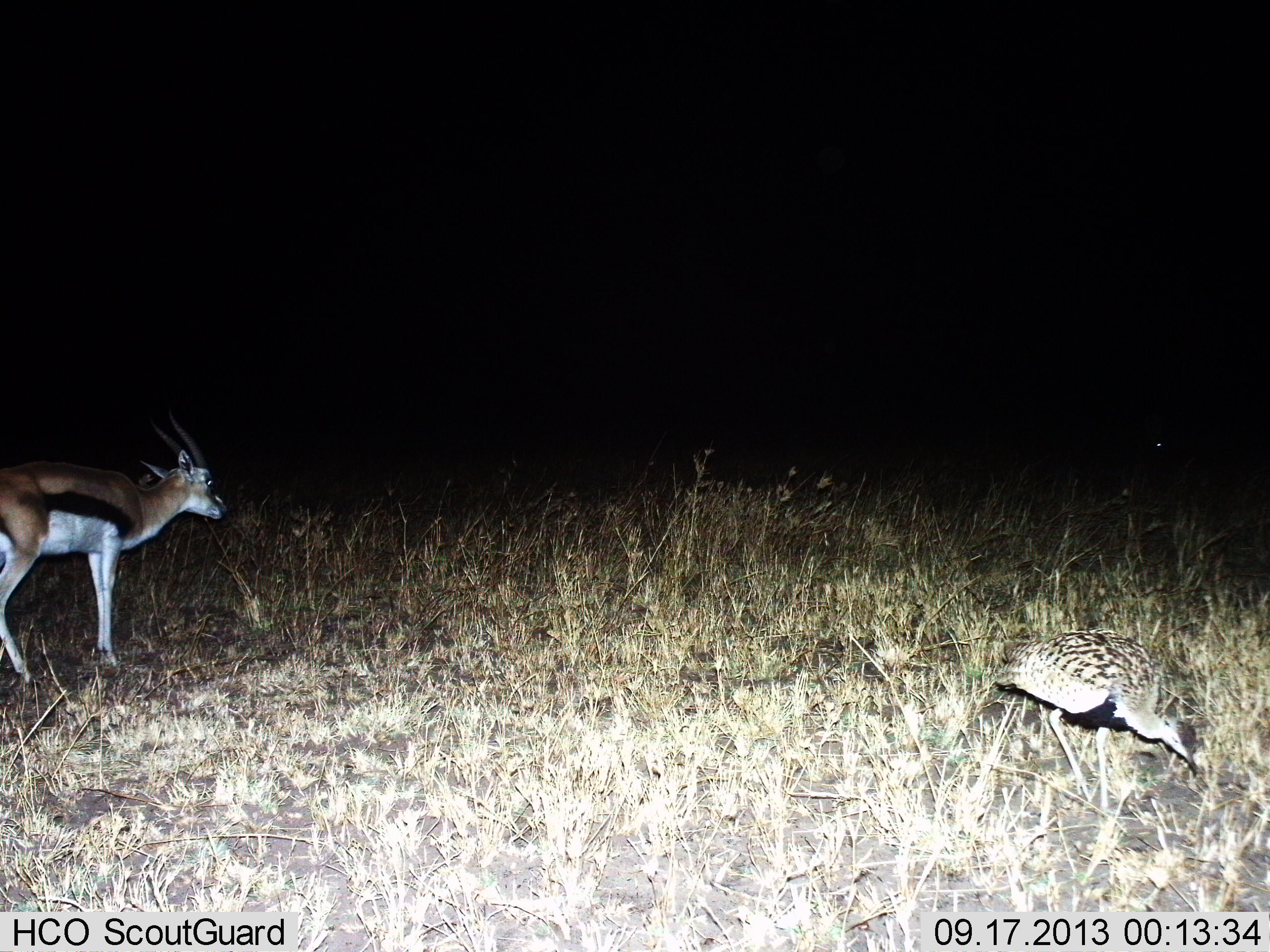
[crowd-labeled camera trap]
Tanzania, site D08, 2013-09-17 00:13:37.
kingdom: Animalia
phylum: Chordata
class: Mammalia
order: Artiodactyla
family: Bovidae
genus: Eudorcas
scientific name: Eudorcas thomsonii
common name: thomson's gazelle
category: gazellethomsons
Gazellethomsons (thomson's gazelle) (Eudorcas thomsonii), count 1. Behavior (volunteer vote fractions): standing 96%, resting 0%, moving 4%, interacting 0%. Young present (vote fraction): 0%. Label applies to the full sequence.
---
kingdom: Animalia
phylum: Chordata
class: Aves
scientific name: Aves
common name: bird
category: otherbird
Otherbird (bird) (Aves), count 1. Behavior (volunteer vote fractions): standing 46%, resting 0%, moving 23%, interacting 0%. Young present (vote fraction): 0%. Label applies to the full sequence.